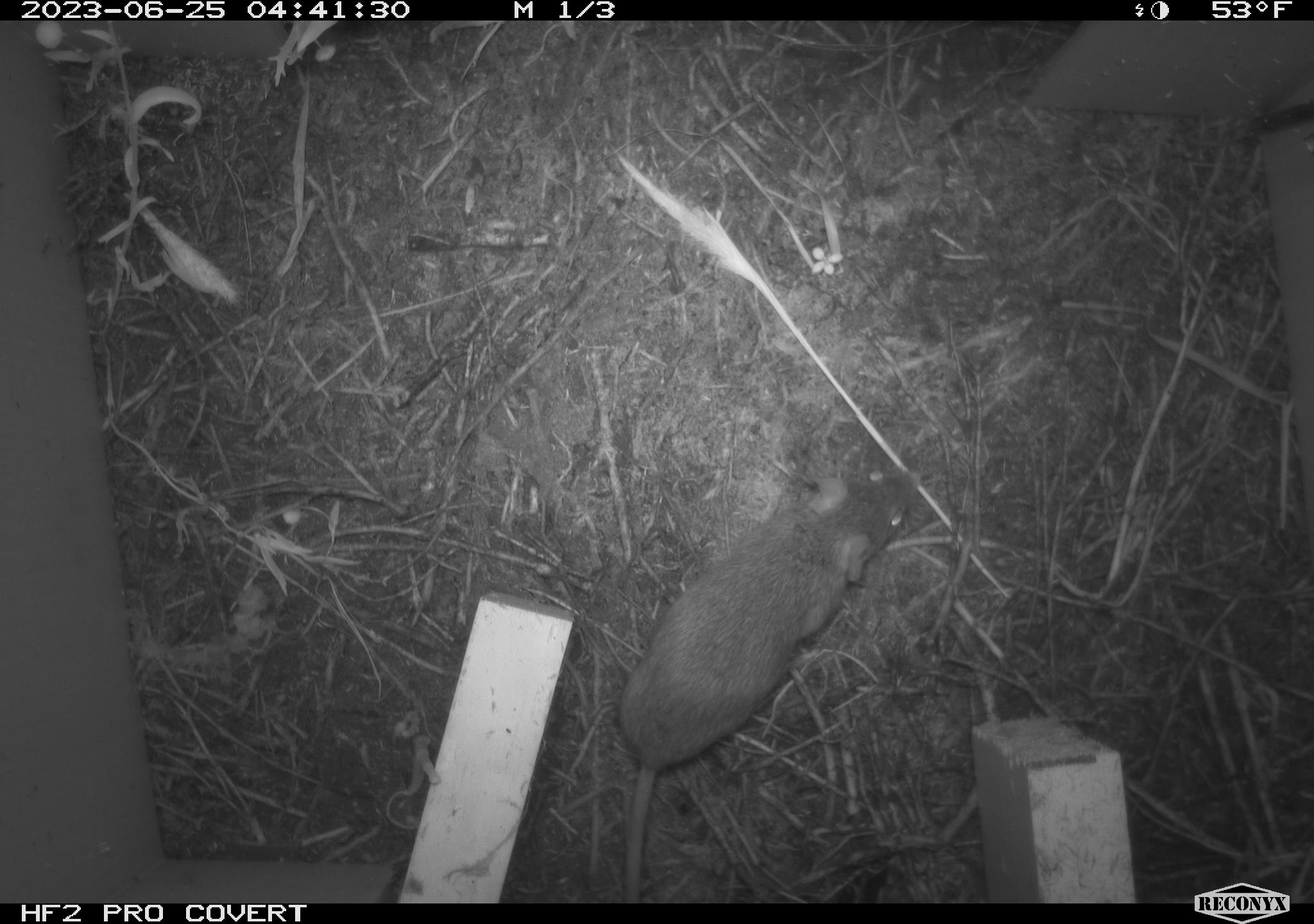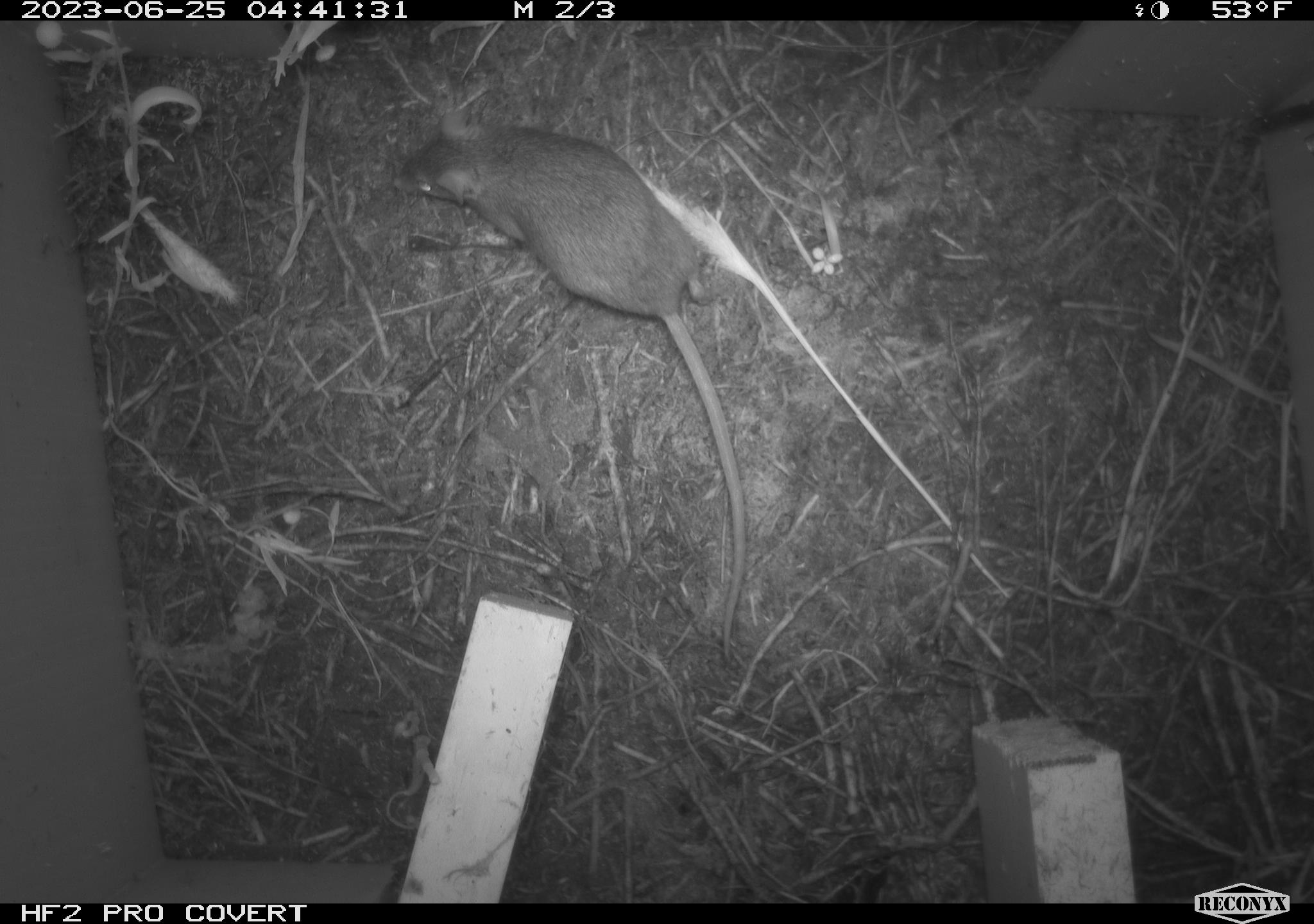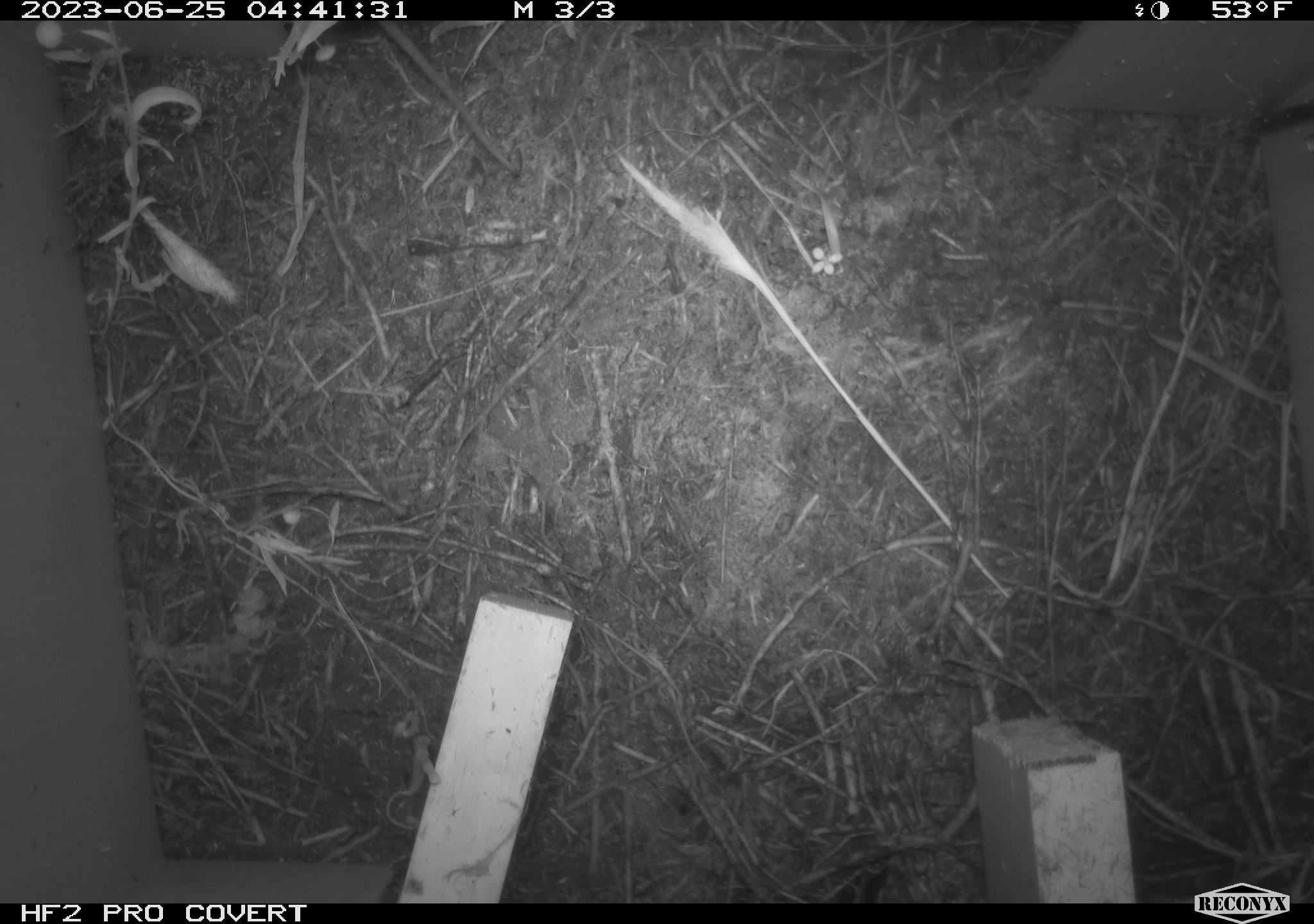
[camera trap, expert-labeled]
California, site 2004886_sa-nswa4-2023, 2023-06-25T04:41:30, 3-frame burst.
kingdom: Animalia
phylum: Chordata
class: Mammalia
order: Rodentia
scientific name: Rodentia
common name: mouse species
Mouse species (Rodentia).